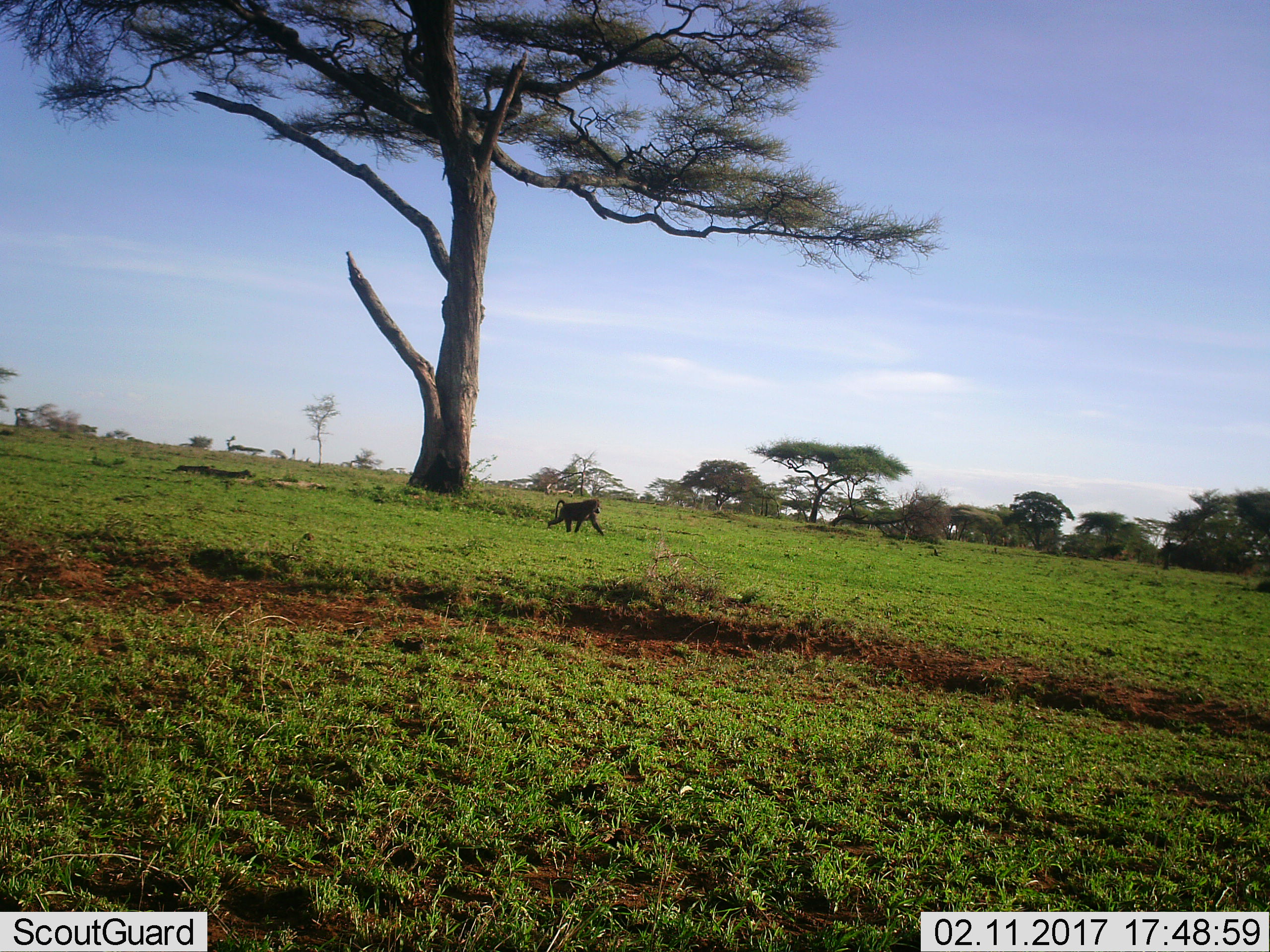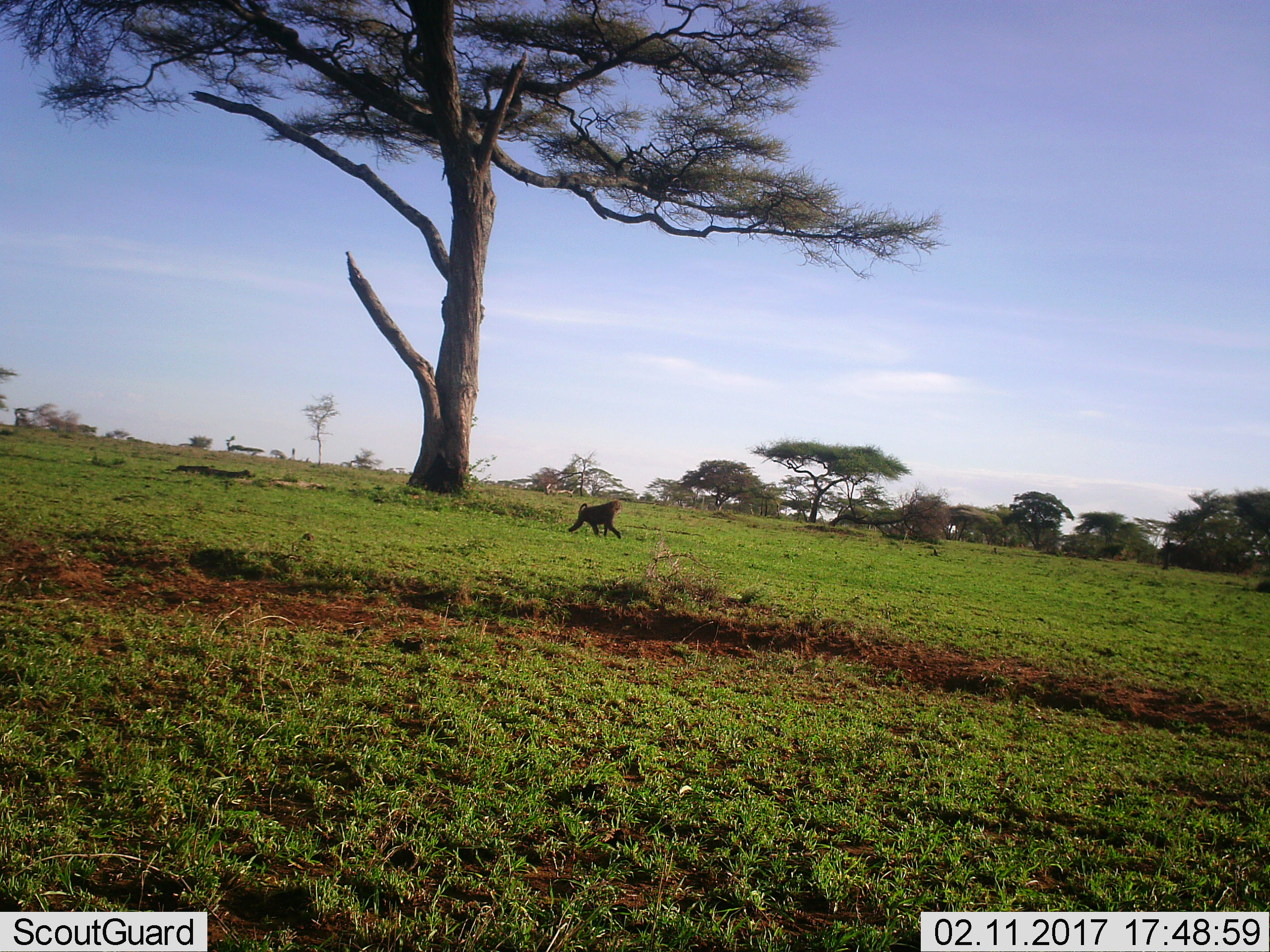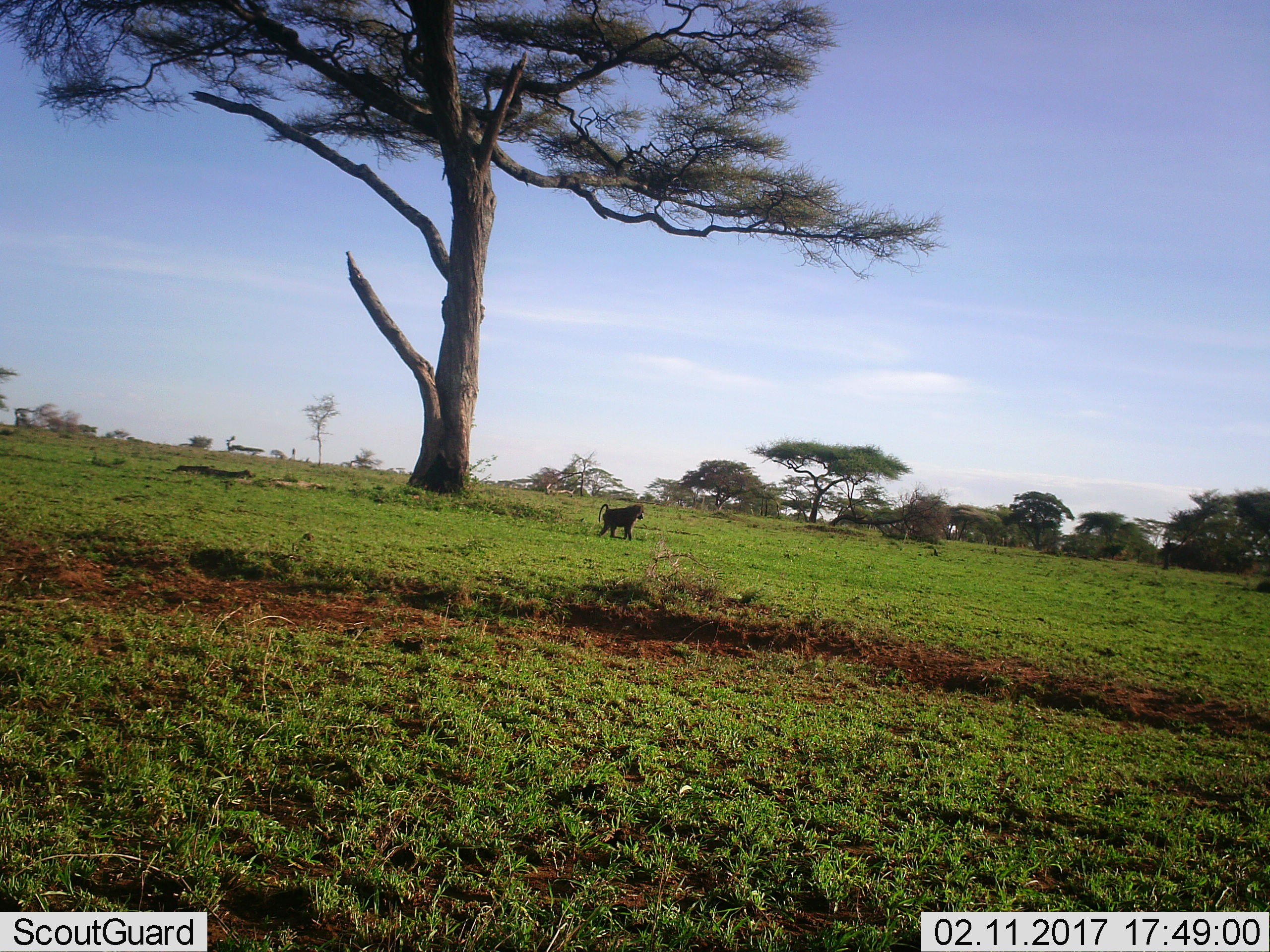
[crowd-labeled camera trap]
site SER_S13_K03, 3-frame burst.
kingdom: Animalia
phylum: Chordata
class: Mammalia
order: Primates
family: Cercopithecidae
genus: Papio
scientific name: Papio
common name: baboon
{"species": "baboon (Papio)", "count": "1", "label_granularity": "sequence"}